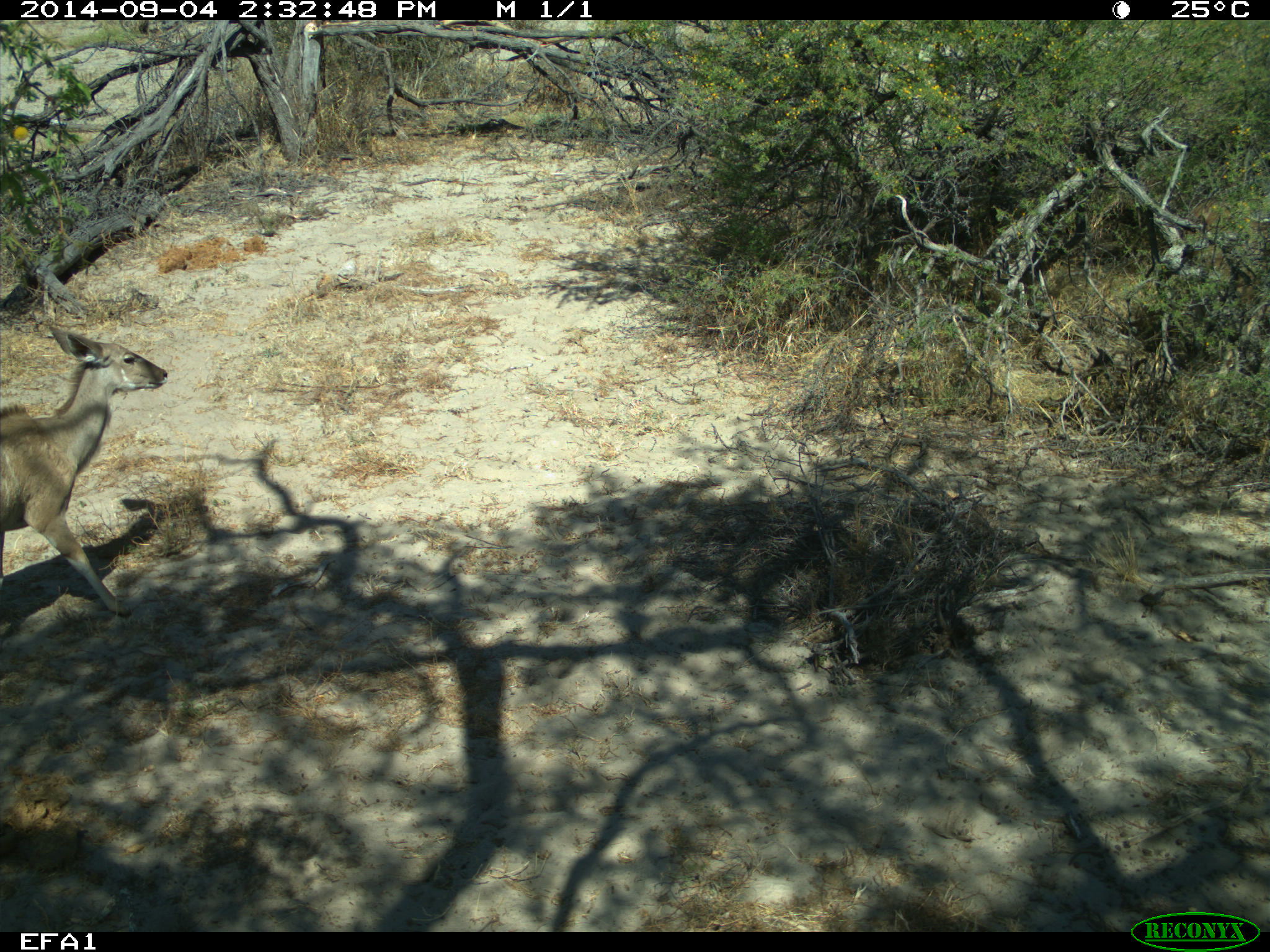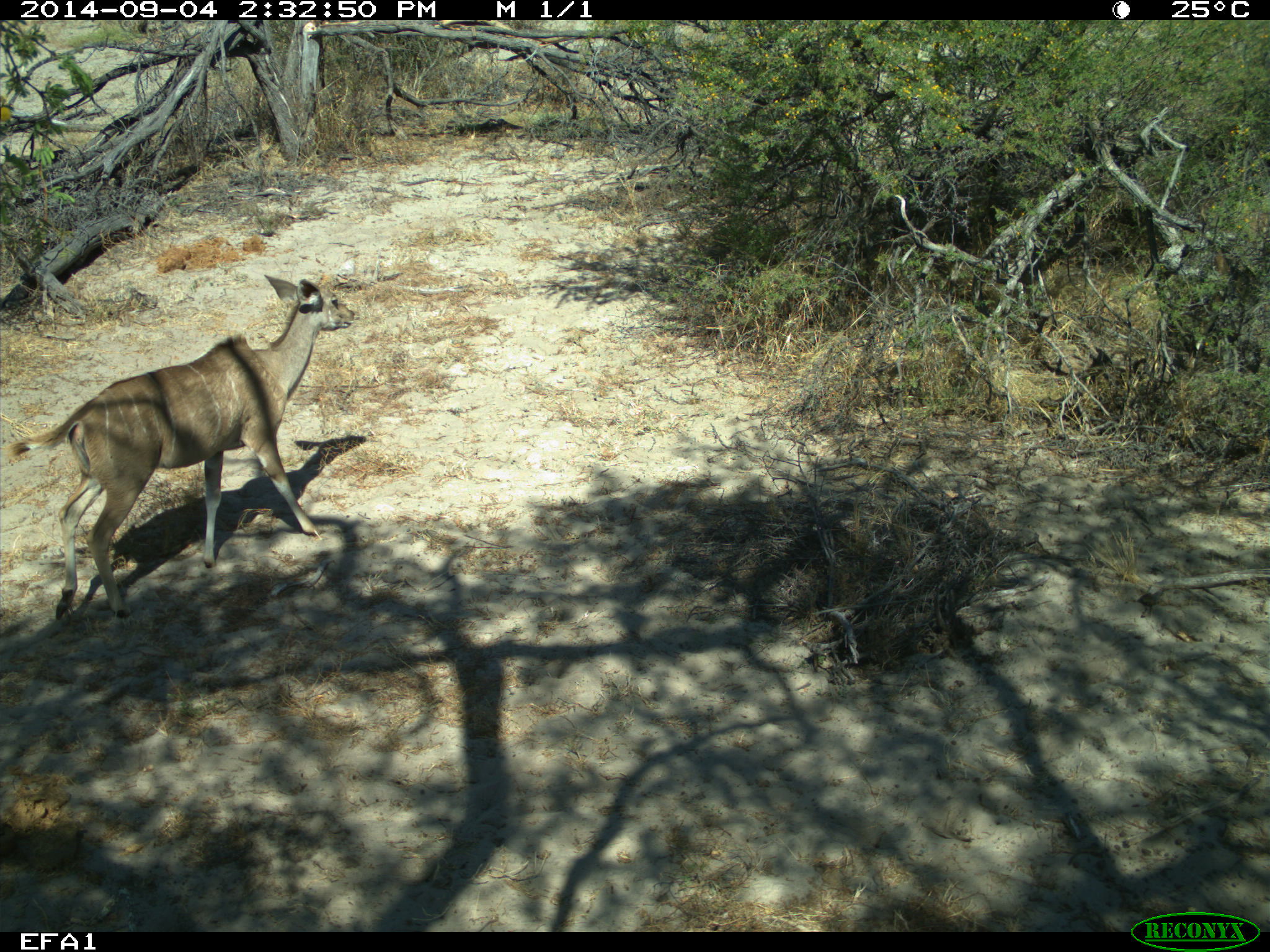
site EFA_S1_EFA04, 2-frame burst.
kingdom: Animalia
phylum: Chordata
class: Mammalia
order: Artiodactyla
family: Bovidae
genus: Tragelaphus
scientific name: Tragelaphus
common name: kudu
Kudu (Tragelaphus), count 1. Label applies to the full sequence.